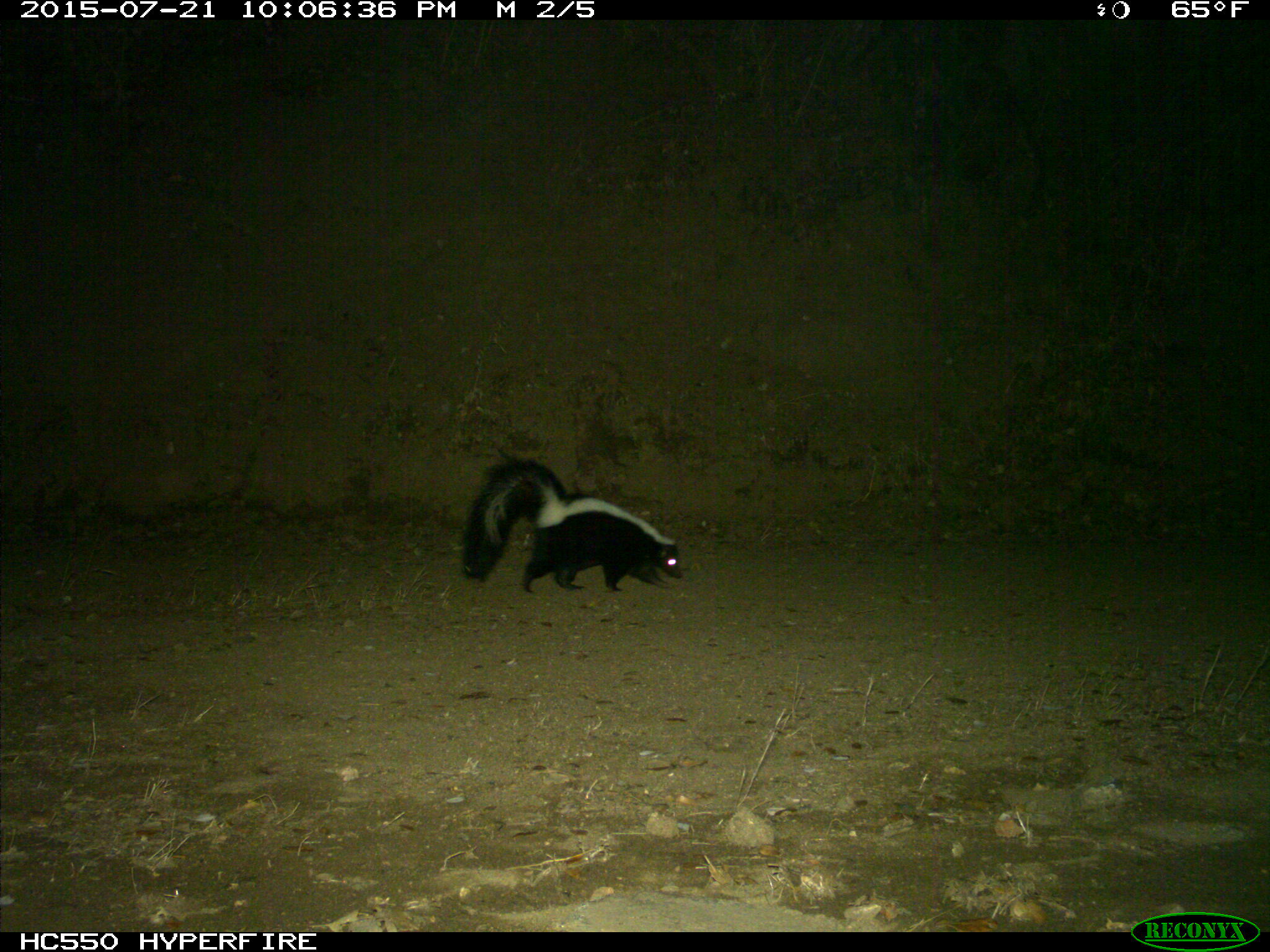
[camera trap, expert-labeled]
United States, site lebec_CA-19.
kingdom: Animalia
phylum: Chordata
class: Mammalia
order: Carnivora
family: Mephitidae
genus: Mephitis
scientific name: Mephitis mephitis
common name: striped skunk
Mephitis mephitis (striped skunk).